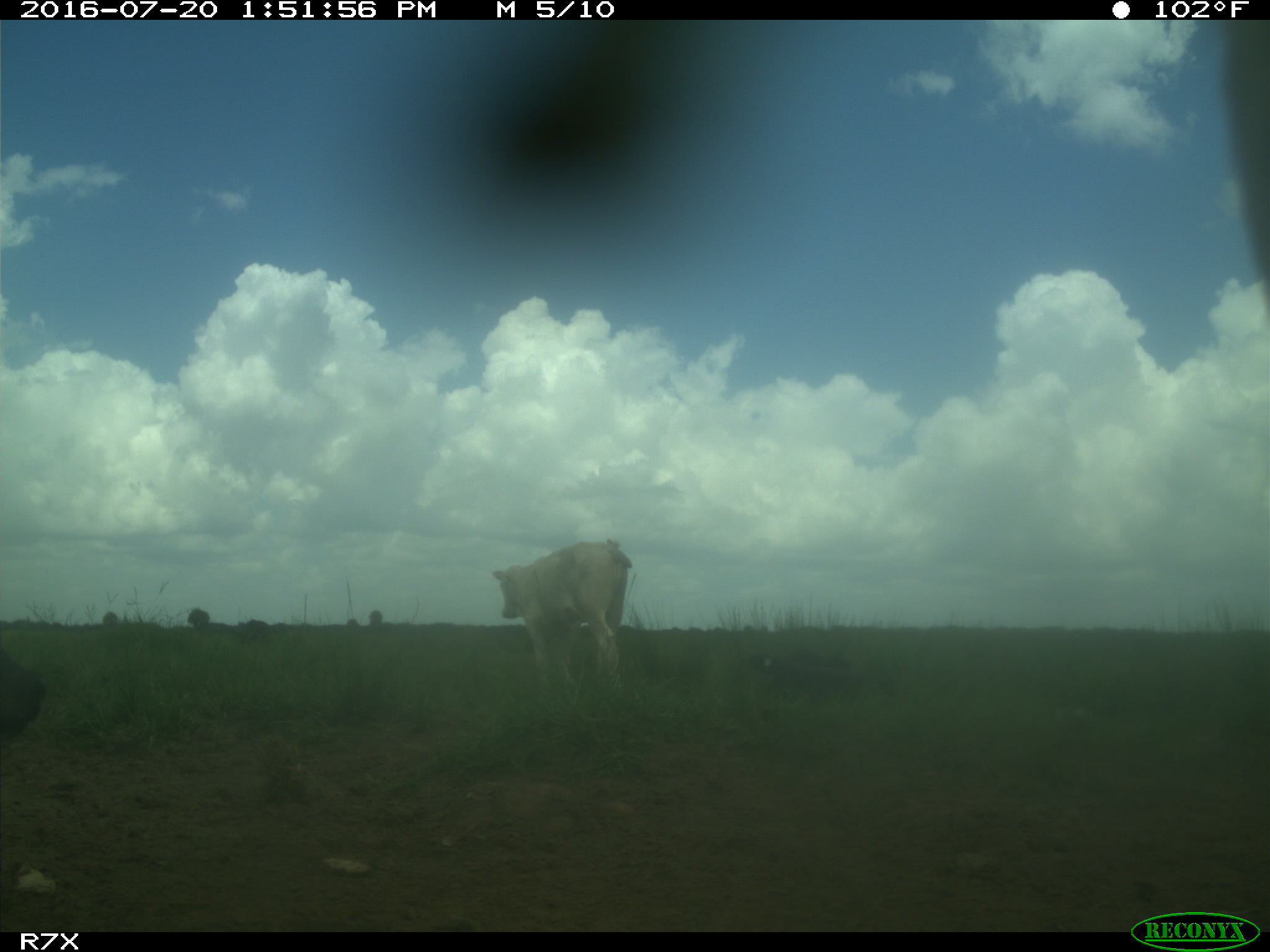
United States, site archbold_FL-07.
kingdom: Animalia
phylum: Chordata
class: Mammalia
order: Artiodactyla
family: Bovidae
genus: Bos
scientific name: Bos taurus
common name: domestic cow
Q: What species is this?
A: Bos taurus (domestic cow).